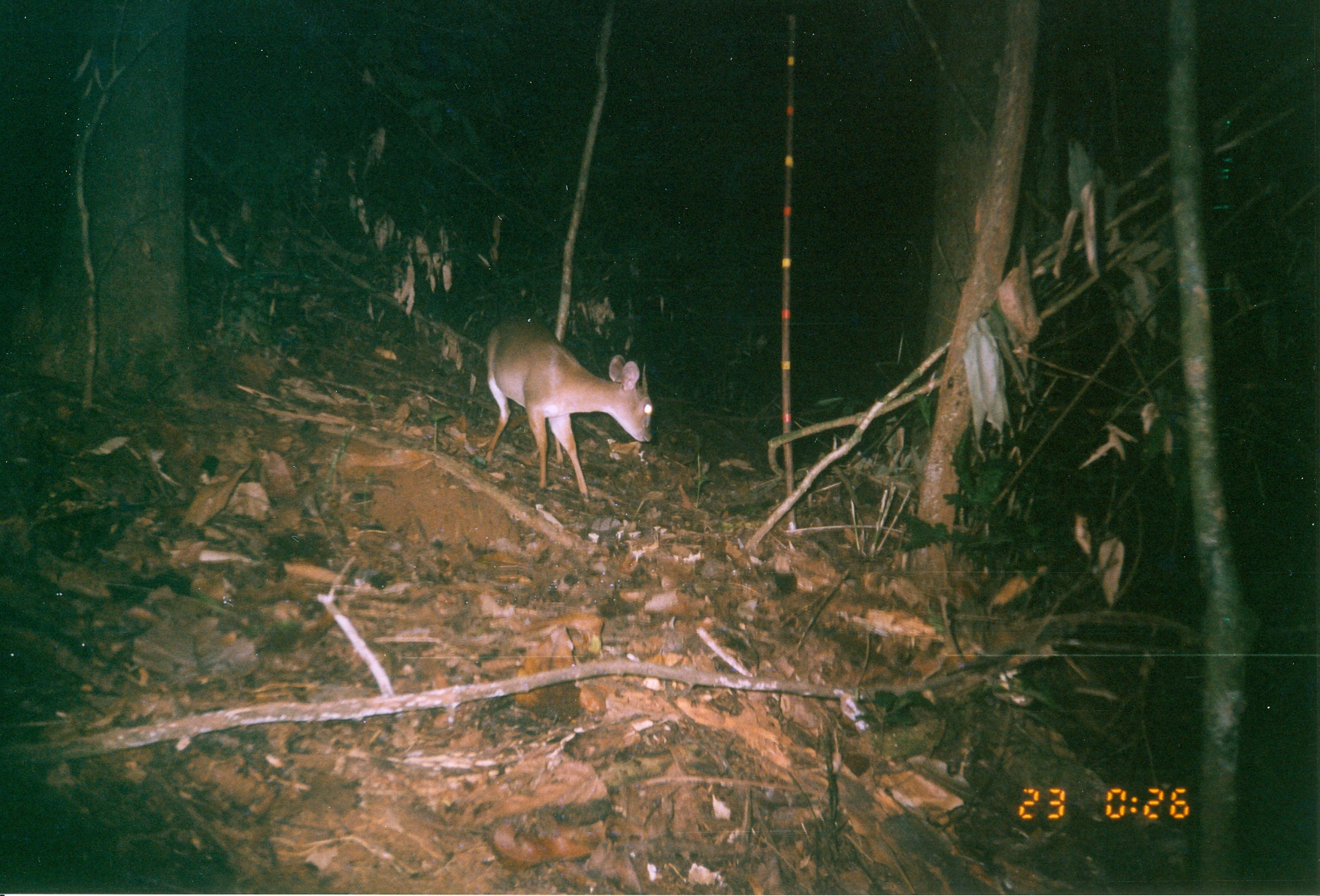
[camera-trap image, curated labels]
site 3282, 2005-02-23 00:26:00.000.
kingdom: Animalia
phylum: Chordata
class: Mammalia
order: Artiodactyla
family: Bovidae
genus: Nesotragus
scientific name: Nesotragus moschatus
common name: suni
Nesotragus moschatus (suni), count 1.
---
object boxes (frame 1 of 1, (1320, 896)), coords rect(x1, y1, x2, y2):
nesotragus moschatus: rect(485, 312, 653, 499)